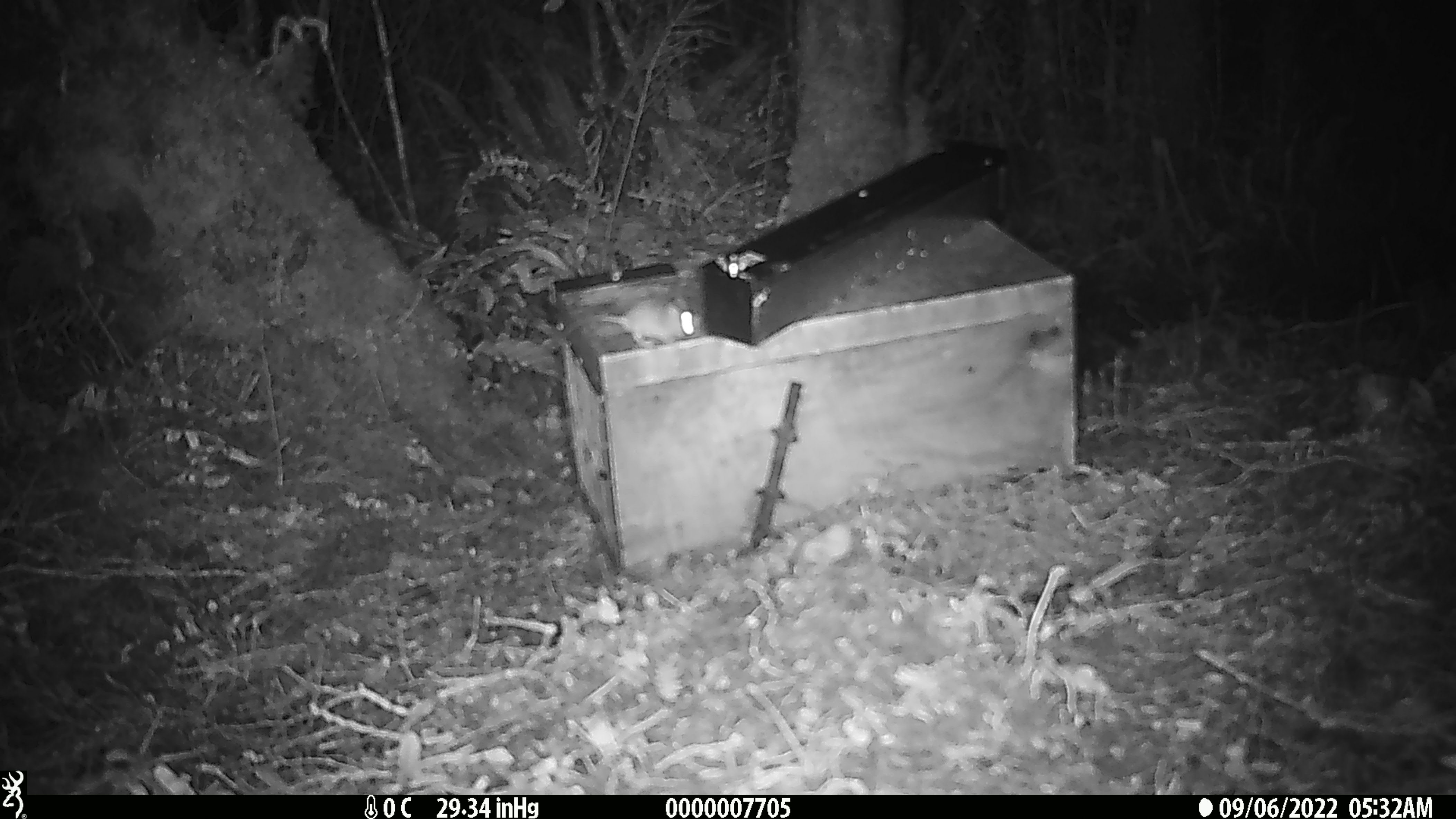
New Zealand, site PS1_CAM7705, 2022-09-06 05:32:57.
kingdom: Animalia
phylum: Chordata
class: Mammalia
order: Rodentia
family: Muridae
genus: Mus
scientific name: Mus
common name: mouse